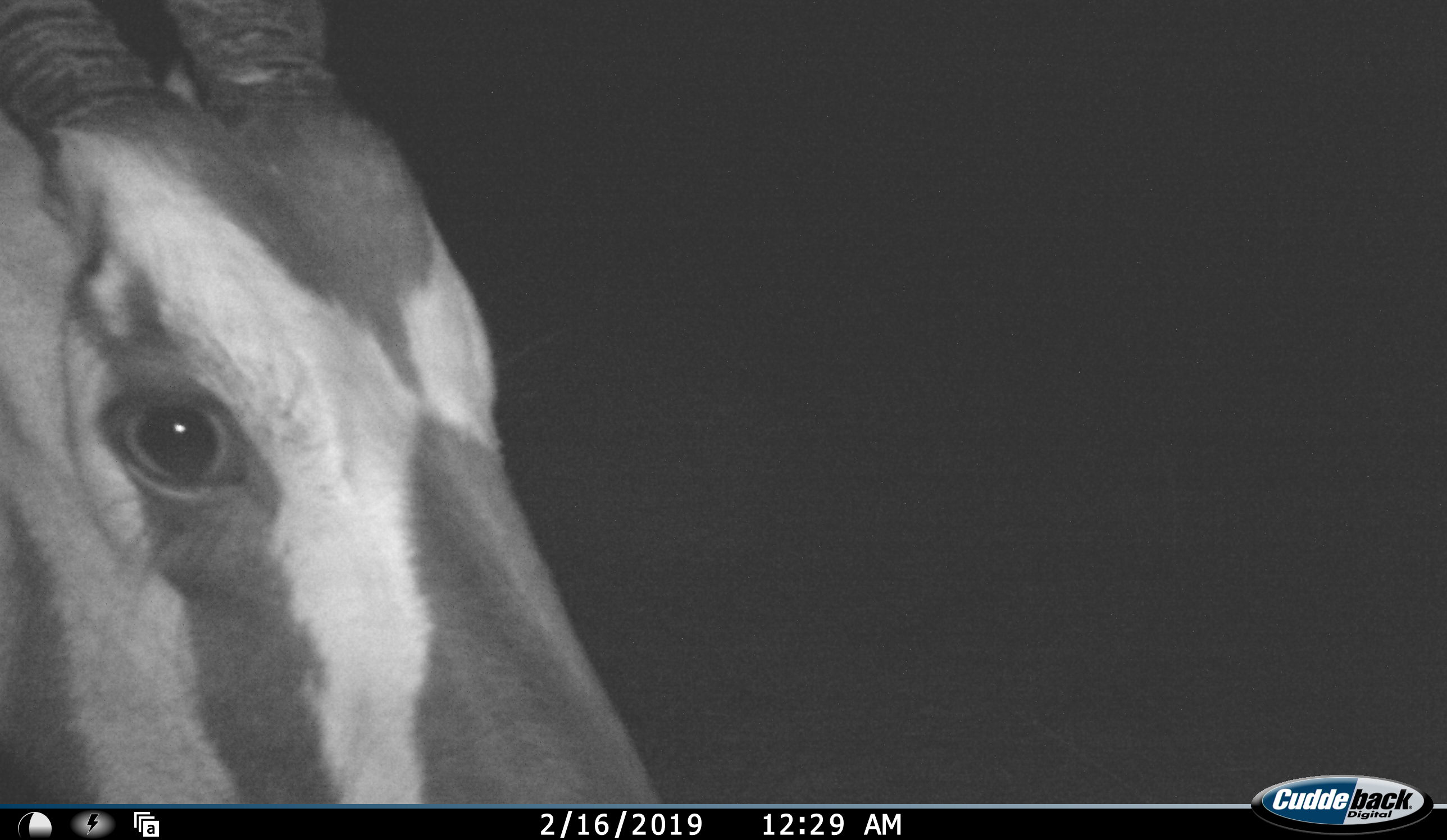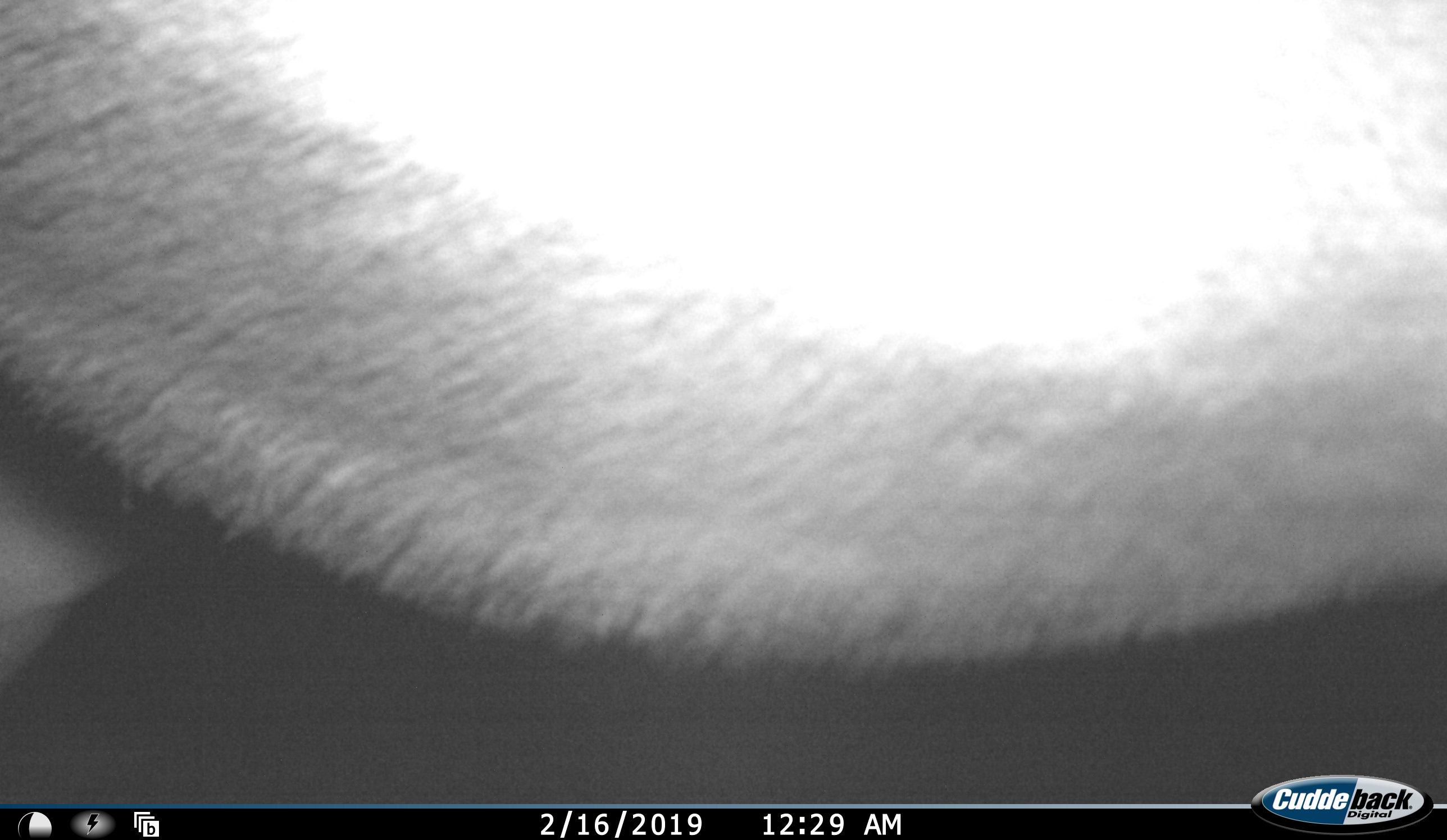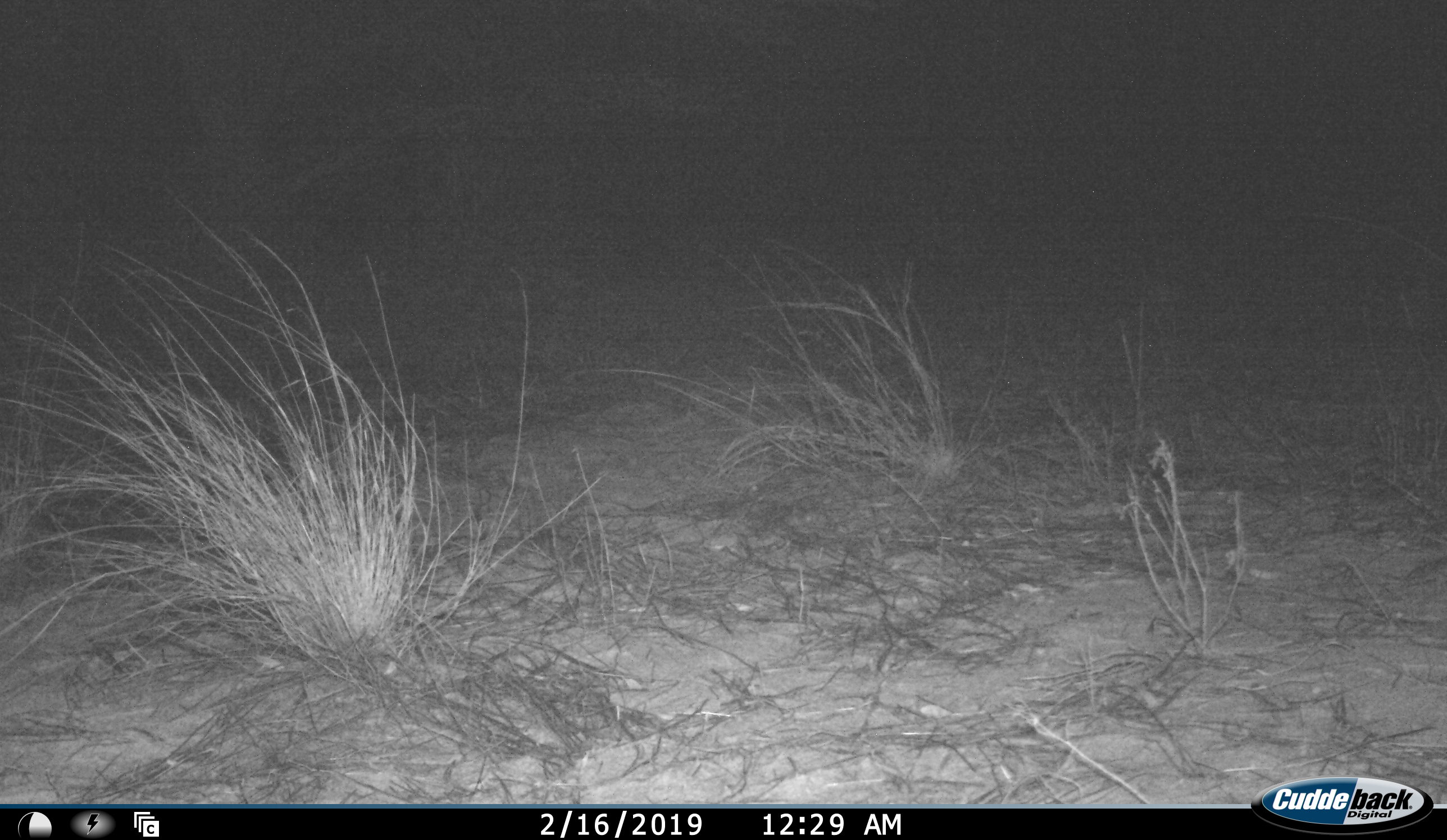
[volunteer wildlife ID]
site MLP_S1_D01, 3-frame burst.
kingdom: Animalia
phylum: Chordata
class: Mammalia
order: Artiodactyla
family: Bovidae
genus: Oryx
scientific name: Oryx gazella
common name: gemsbok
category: oryx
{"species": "oryx (gemsbok) (Oryx gazella)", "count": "1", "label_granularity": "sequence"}